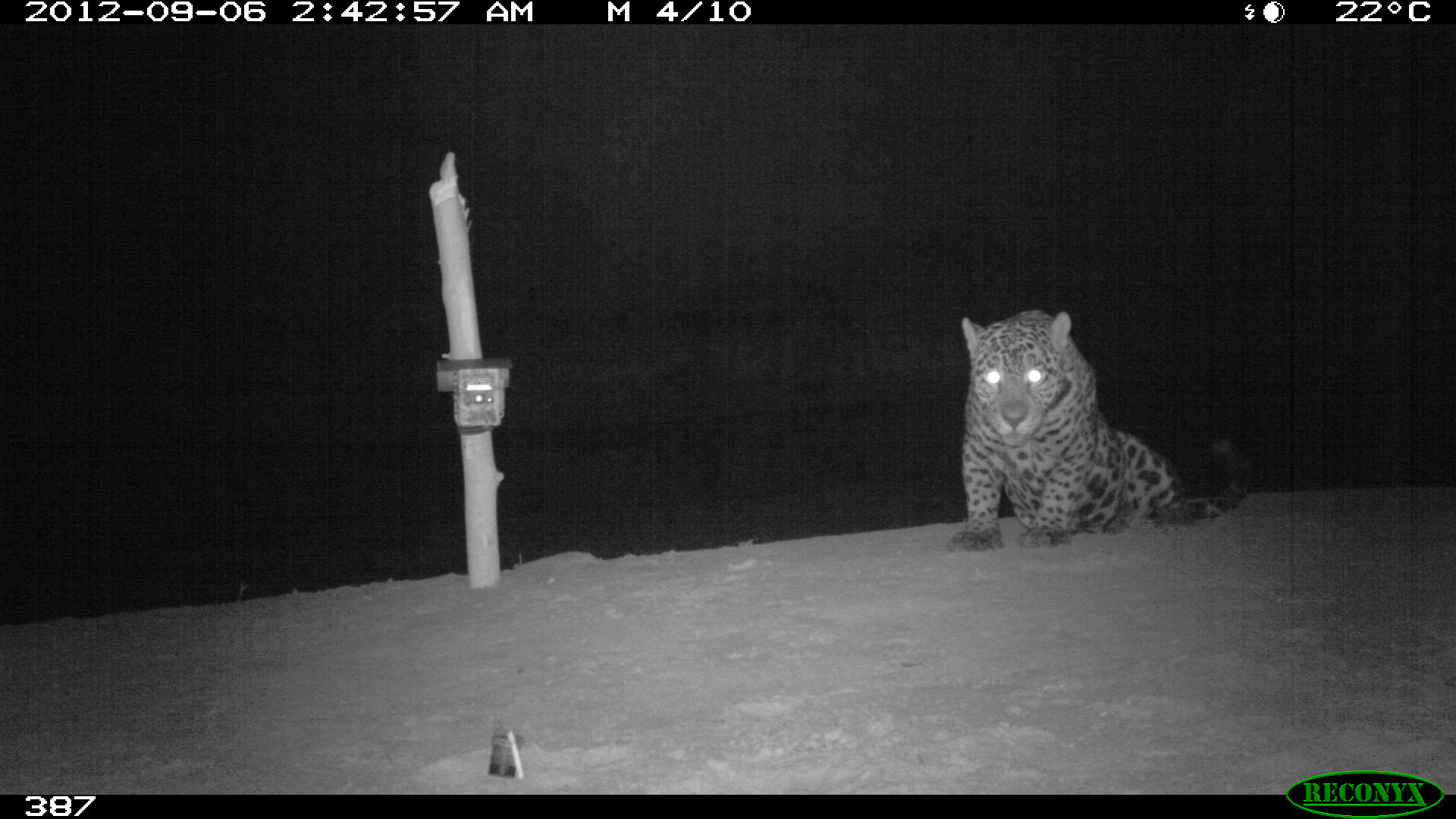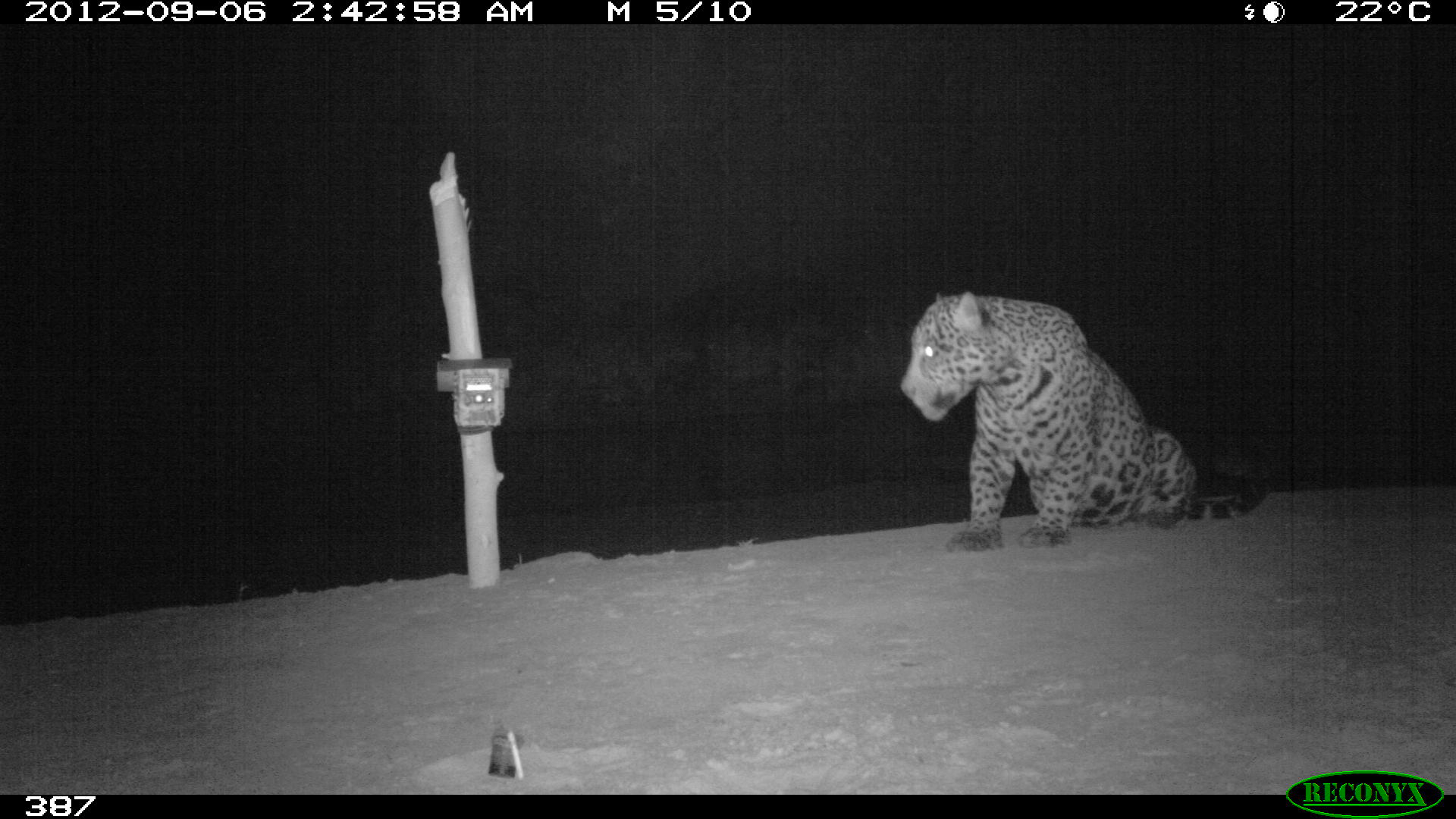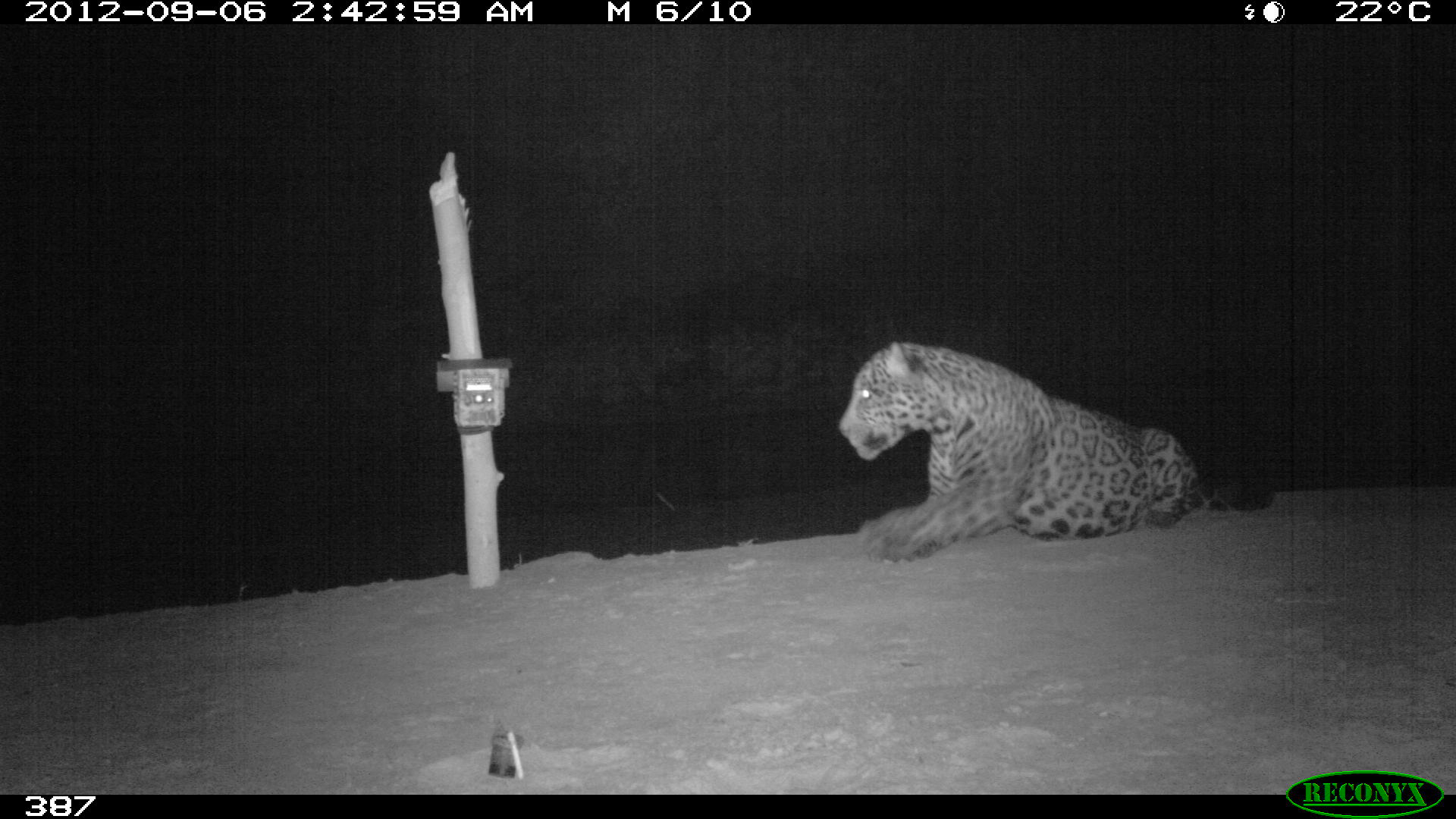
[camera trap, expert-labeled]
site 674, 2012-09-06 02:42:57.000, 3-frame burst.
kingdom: Animalia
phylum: Chordata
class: Mammalia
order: Carnivora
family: Felidae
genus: Panthera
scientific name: Panthera onca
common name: jaguar